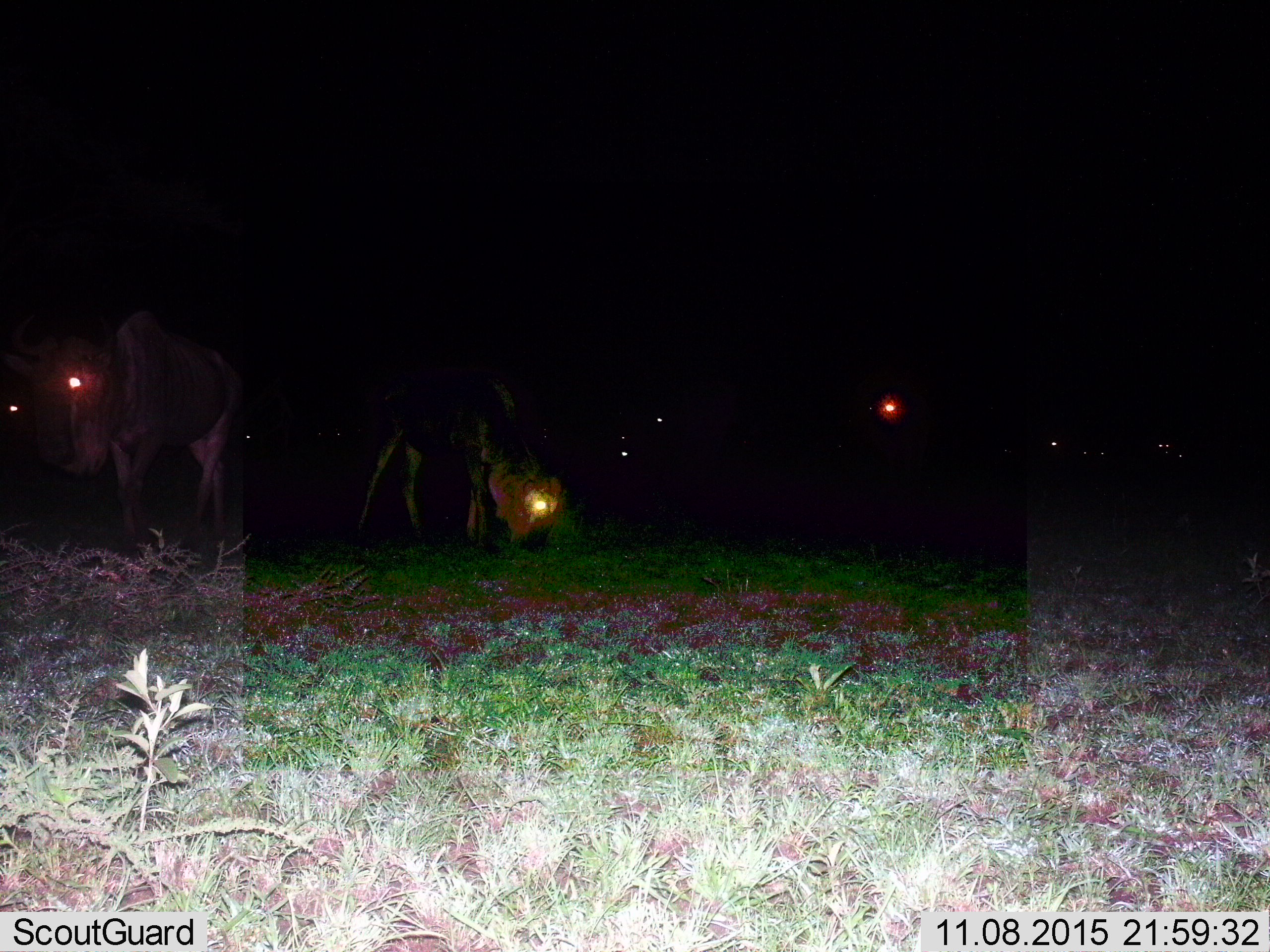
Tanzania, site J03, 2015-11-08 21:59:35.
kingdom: Animalia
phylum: Chordata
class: Mammalia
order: Artiodactyla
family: Bovidae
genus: Connochaetes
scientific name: Connochaetes taurinus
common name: blue wildebeest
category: wildebeest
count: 7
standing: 75%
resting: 0%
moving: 25%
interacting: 0%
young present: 12%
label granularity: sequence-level